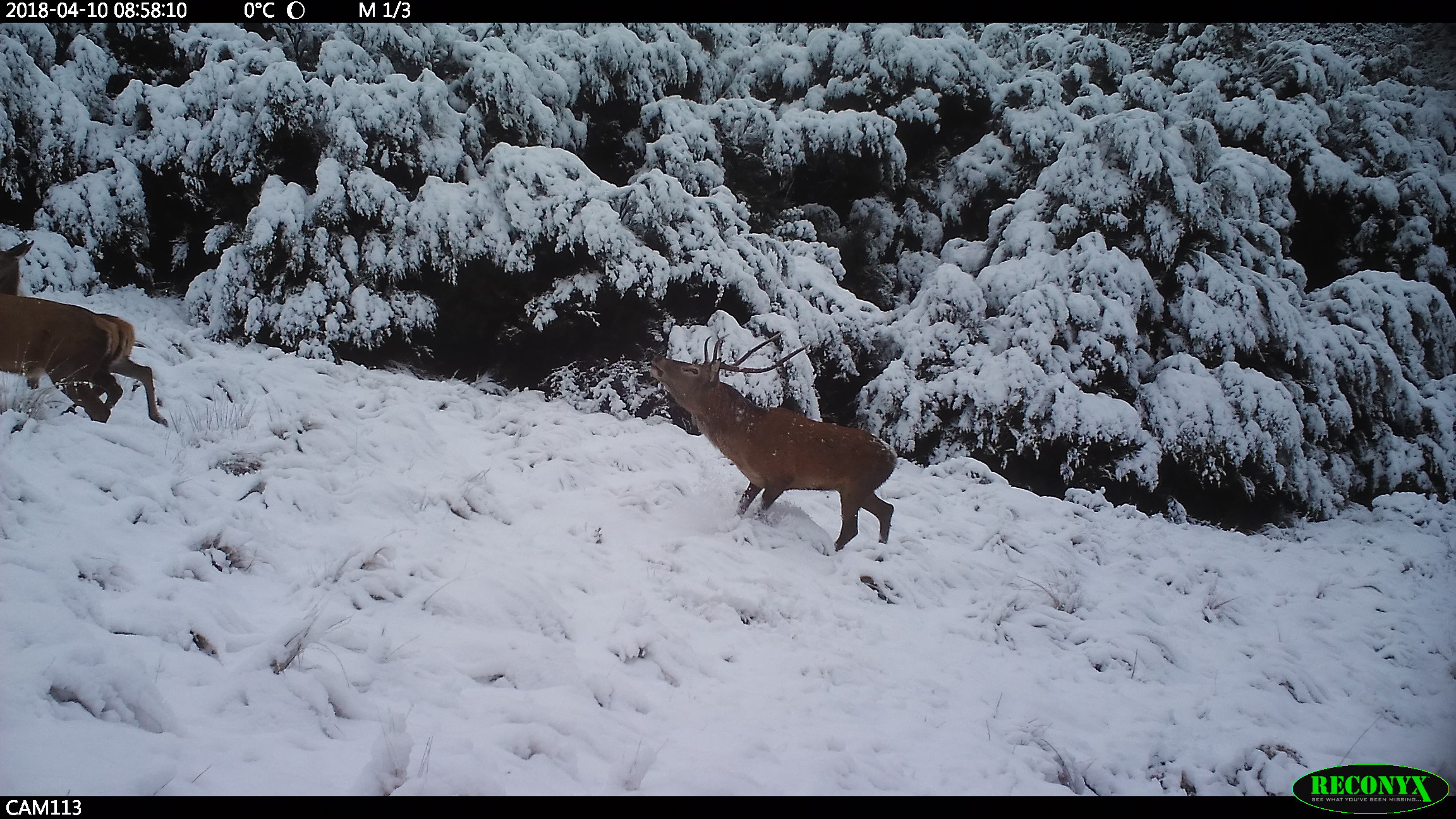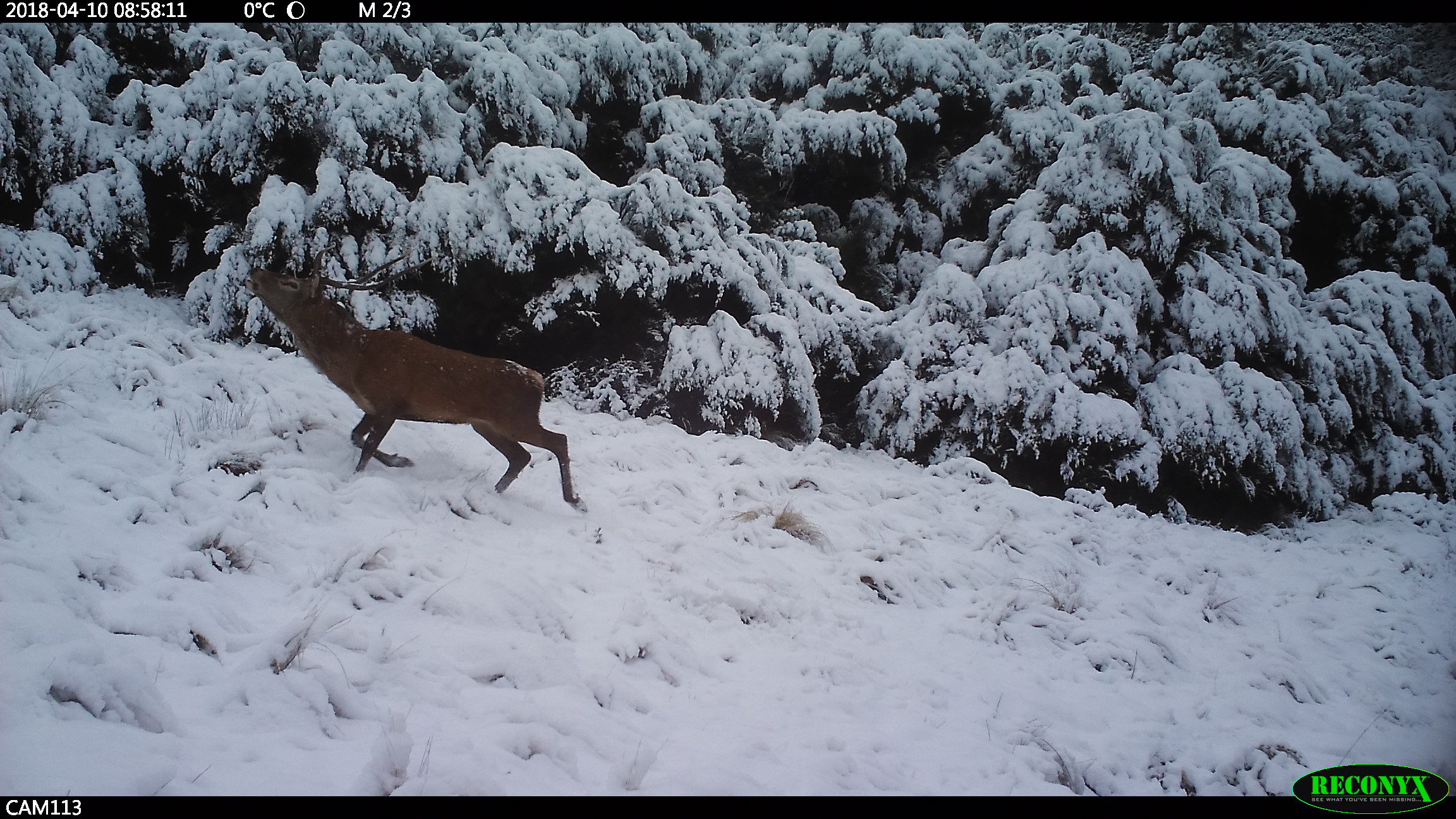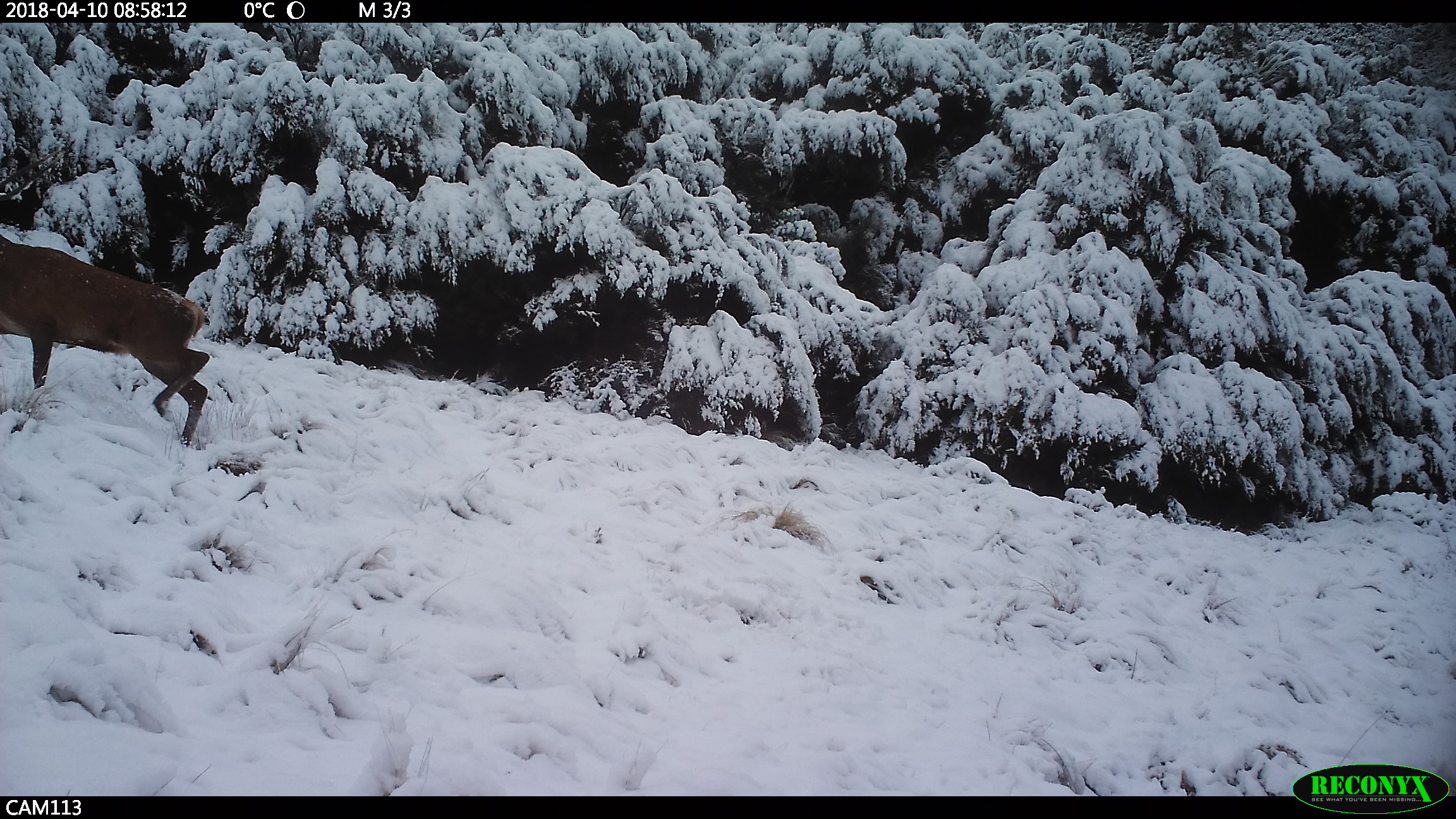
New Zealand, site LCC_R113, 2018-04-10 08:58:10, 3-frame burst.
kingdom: Animalia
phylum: Chordata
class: Mammalia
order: Artiodactyla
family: Cervidae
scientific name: Cervidae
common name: deer